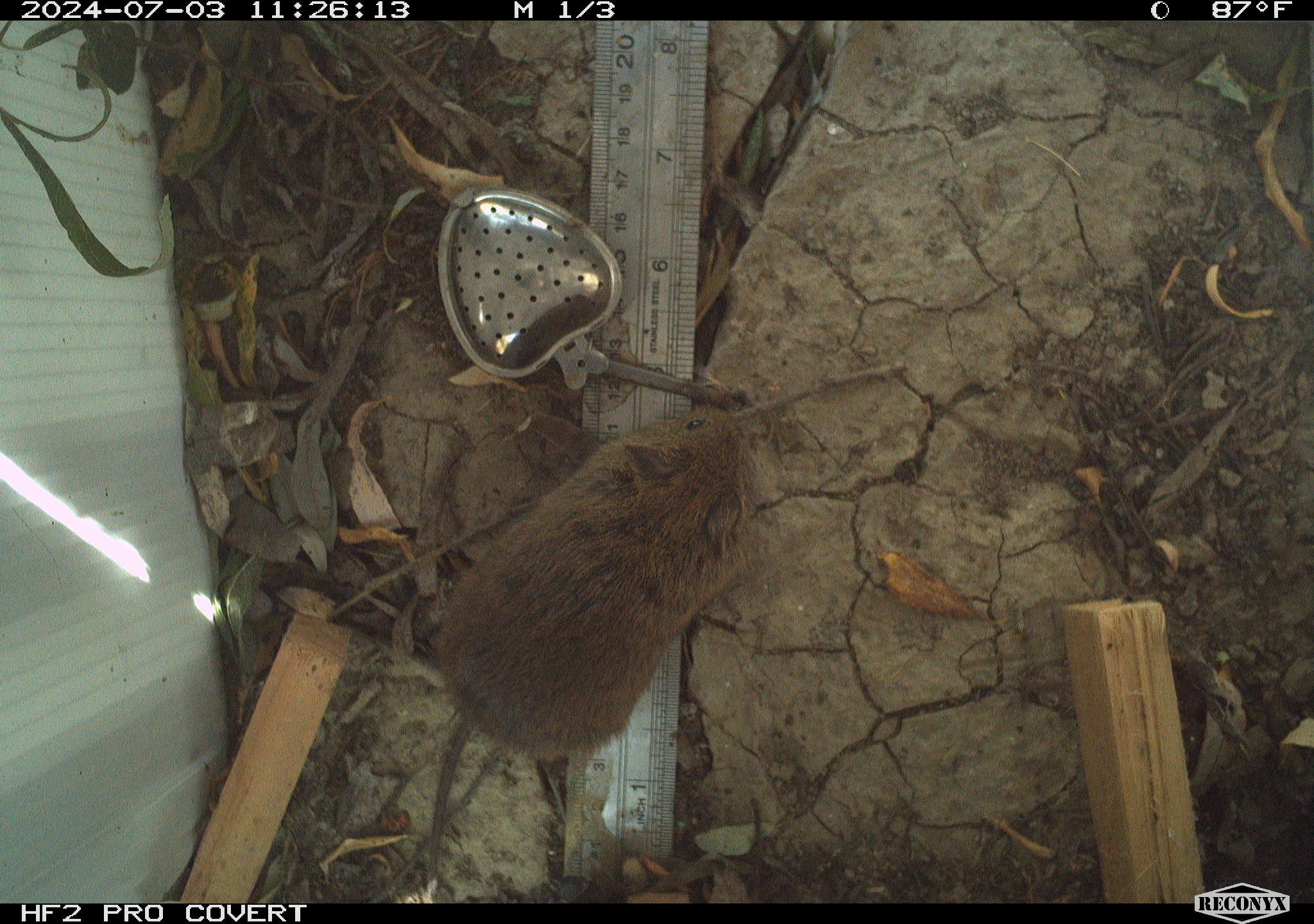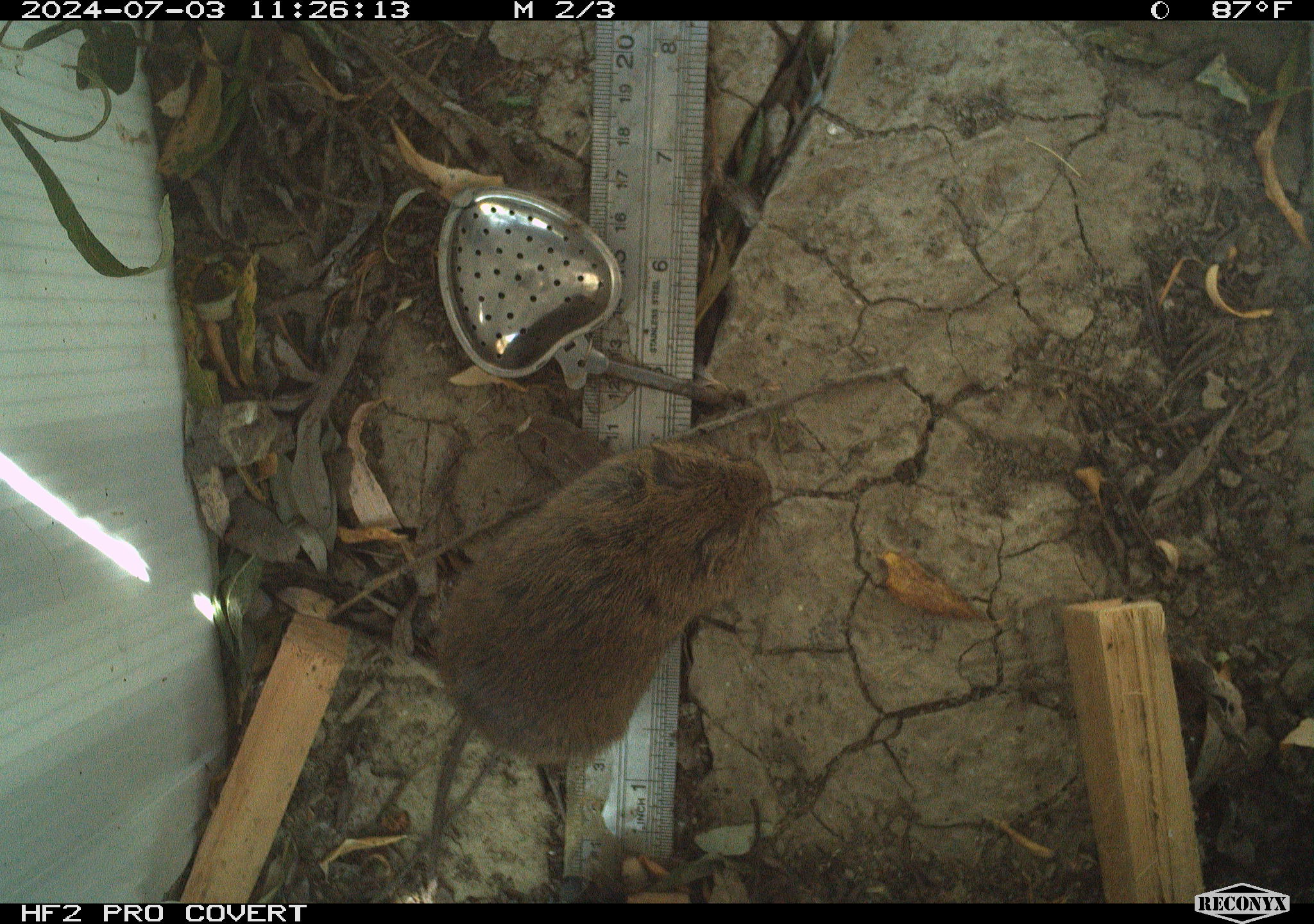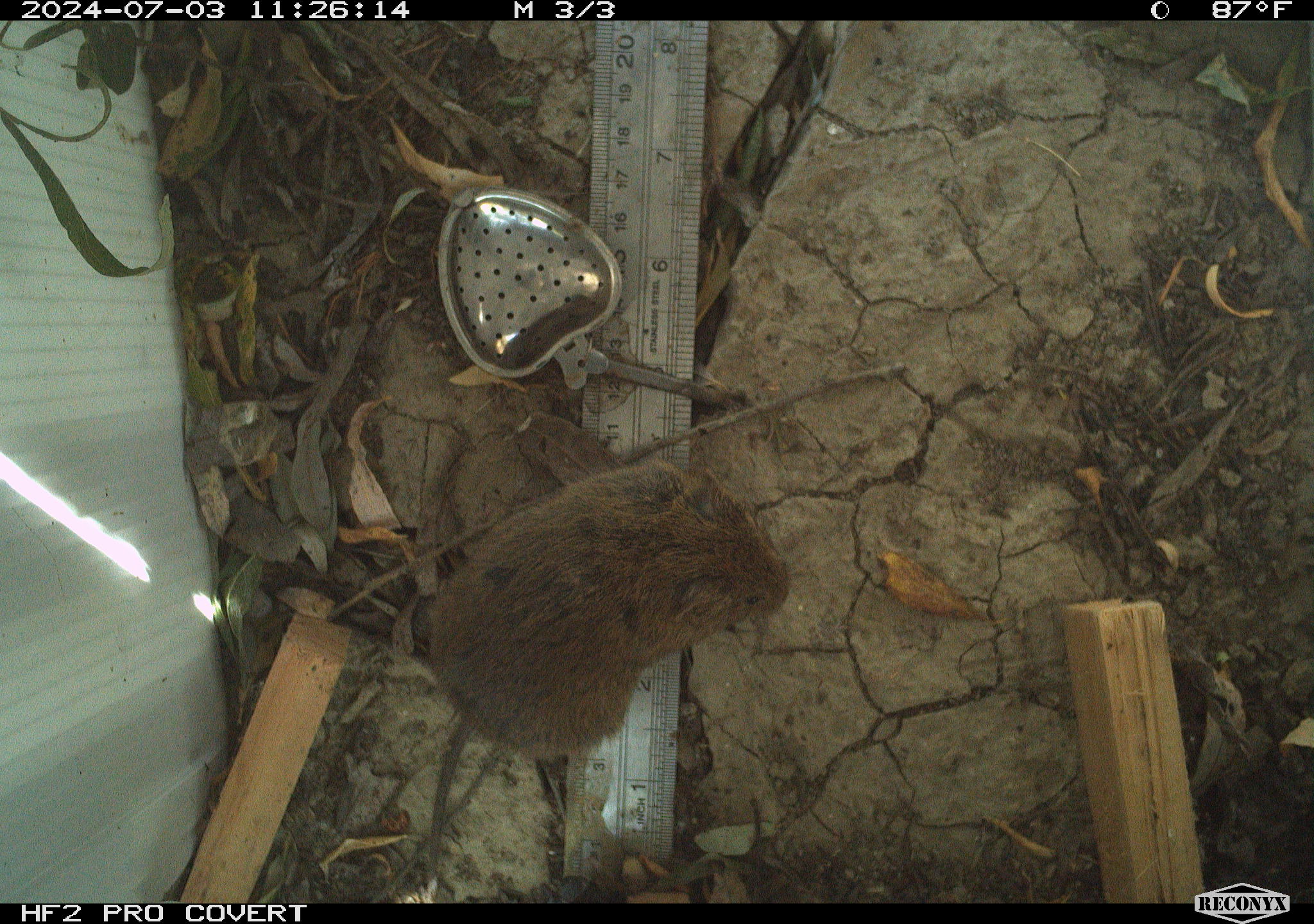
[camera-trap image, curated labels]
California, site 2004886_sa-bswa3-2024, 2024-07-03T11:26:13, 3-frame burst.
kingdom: Animalia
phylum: Chordata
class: Mammalia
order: Rodentia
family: Cricetidae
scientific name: Arvicolinae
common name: voles, lemmings, and muskrats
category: arvicolinae subfamily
Arvicolinae subfamily (voles, lemmings, and muskrats) (Arvicolinae).